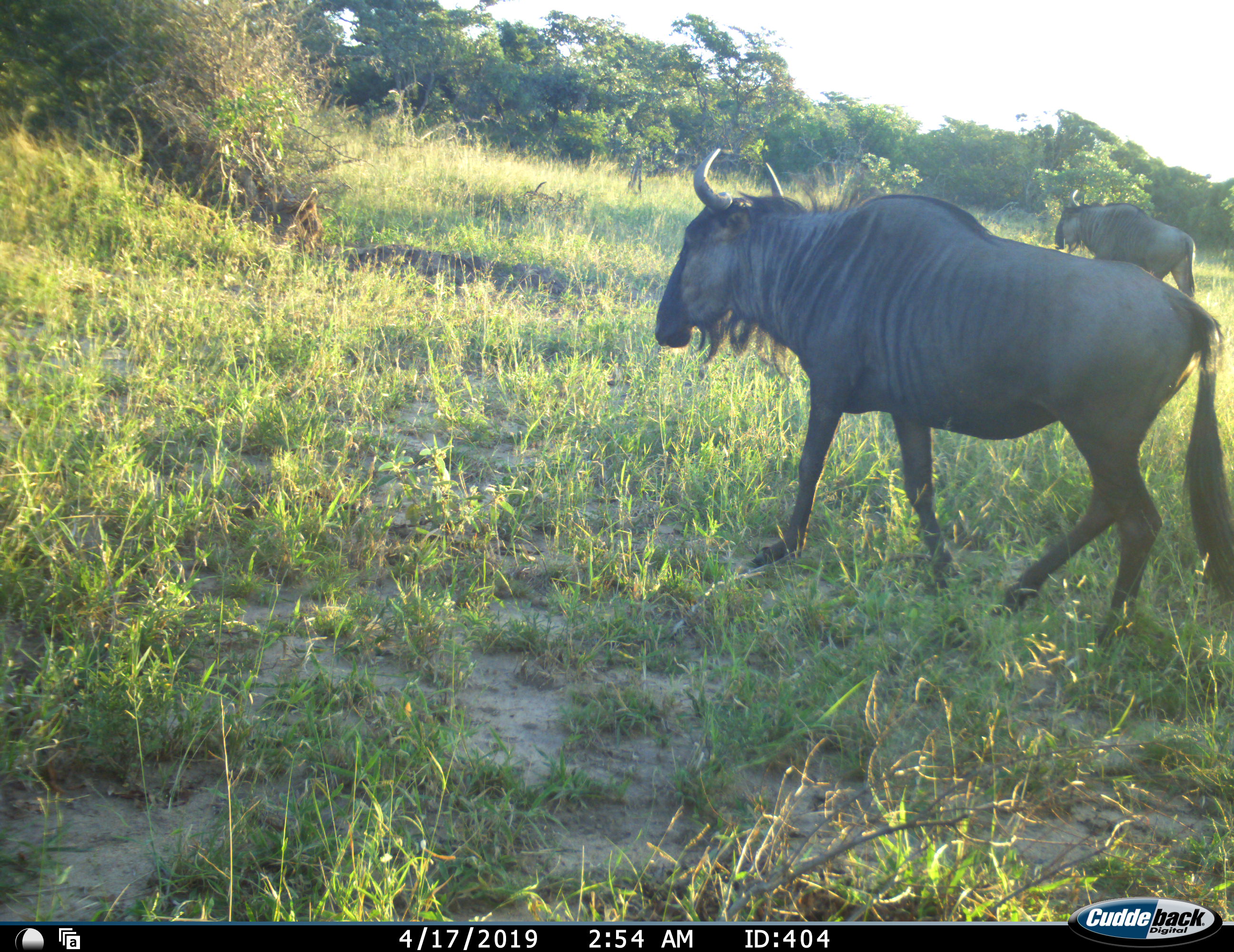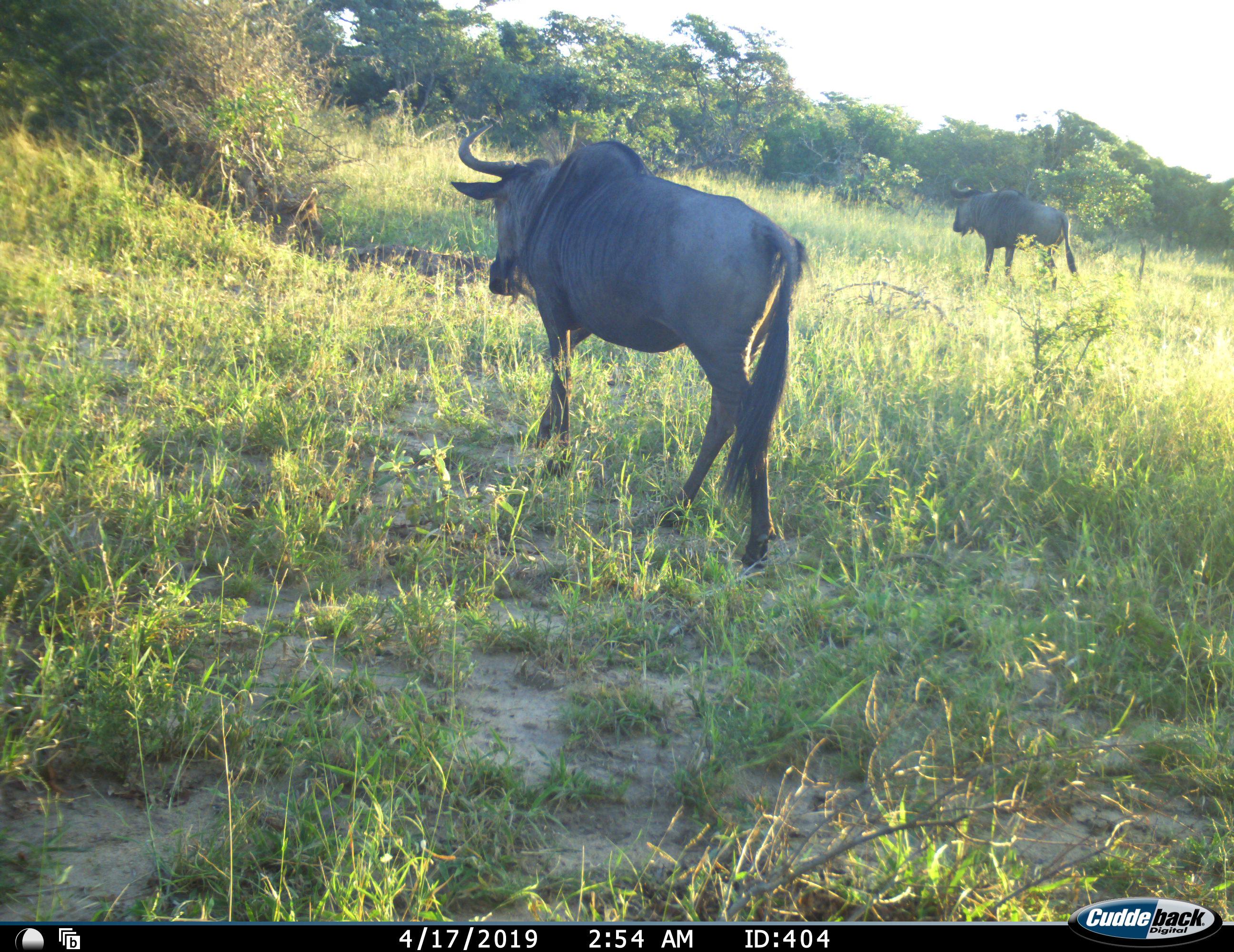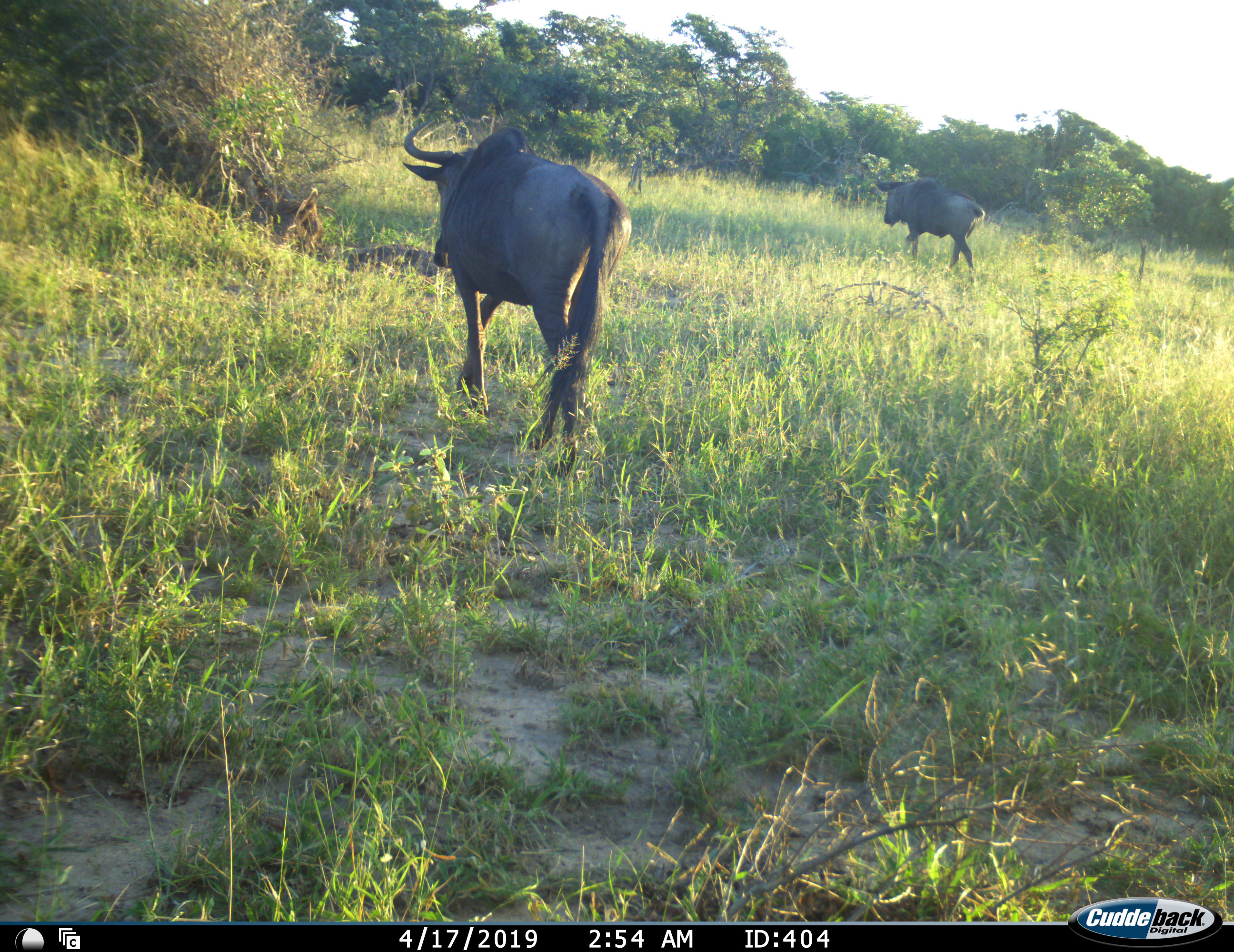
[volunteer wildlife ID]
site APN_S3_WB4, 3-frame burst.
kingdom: Animalia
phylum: Chordata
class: Mammalia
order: Artiodactyla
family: Bovidae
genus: Connochaetes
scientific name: Connochaetes taurinus taurinus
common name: blue wildebeest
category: wildebeestblue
Wildebeestblue (blue wildebeest) (Connochaetes taurinus taurinus), count 2. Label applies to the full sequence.